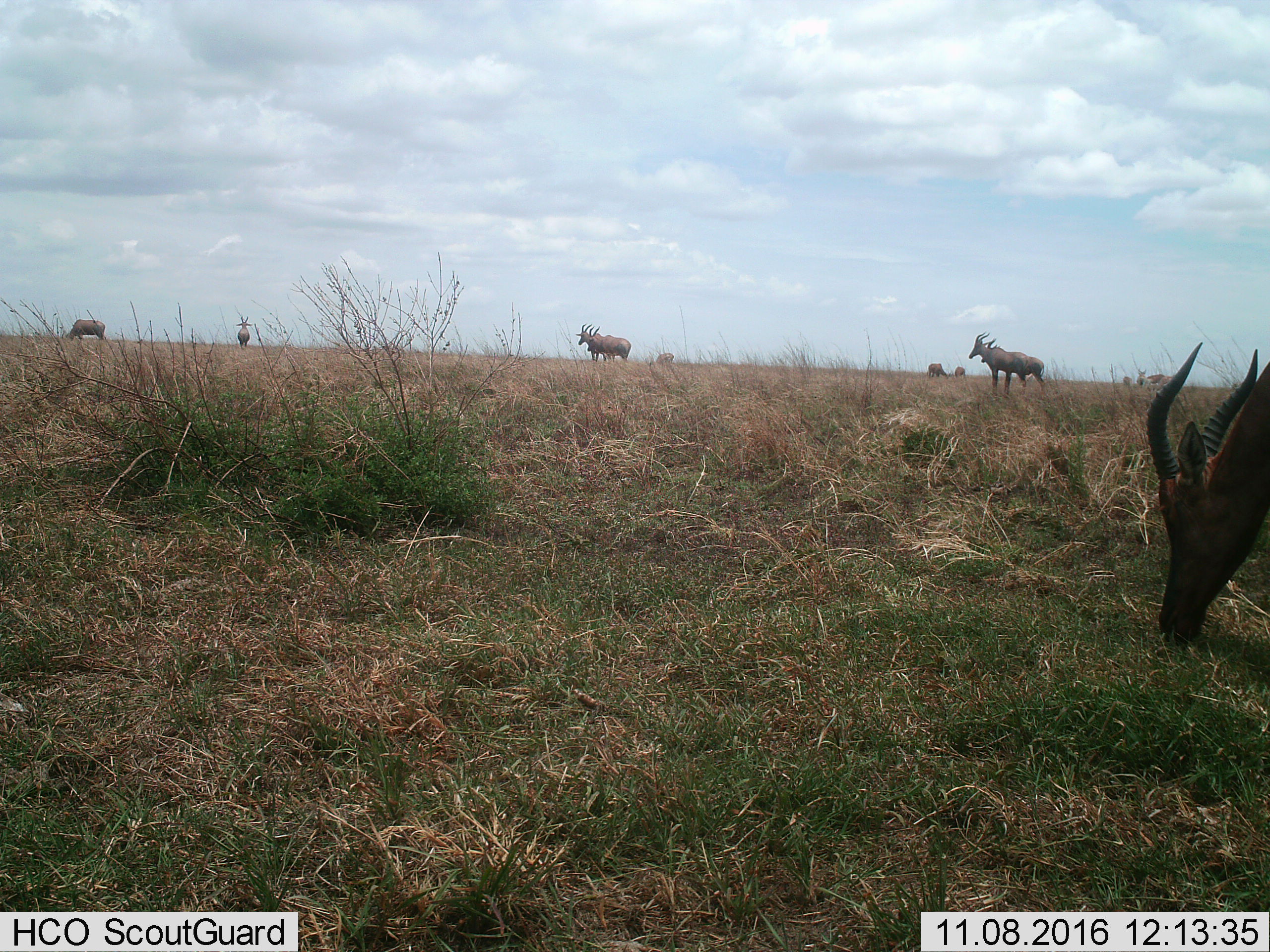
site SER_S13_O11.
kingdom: Animalia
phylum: Chordata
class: Mammalia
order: Artiodactyla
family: Bovidae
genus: Damaliscus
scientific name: Damaliscus lunatus jimela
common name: topi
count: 11-50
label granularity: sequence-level